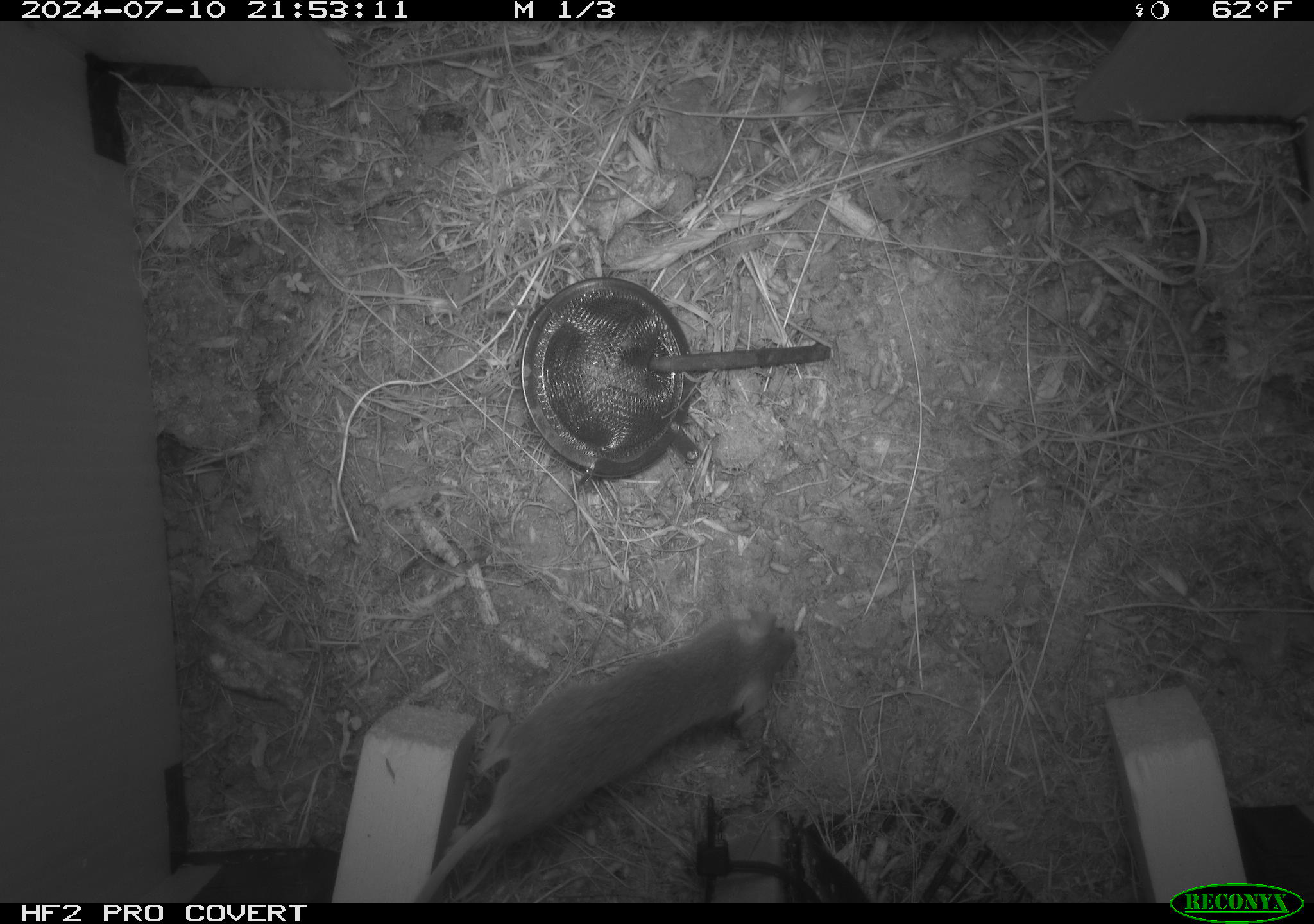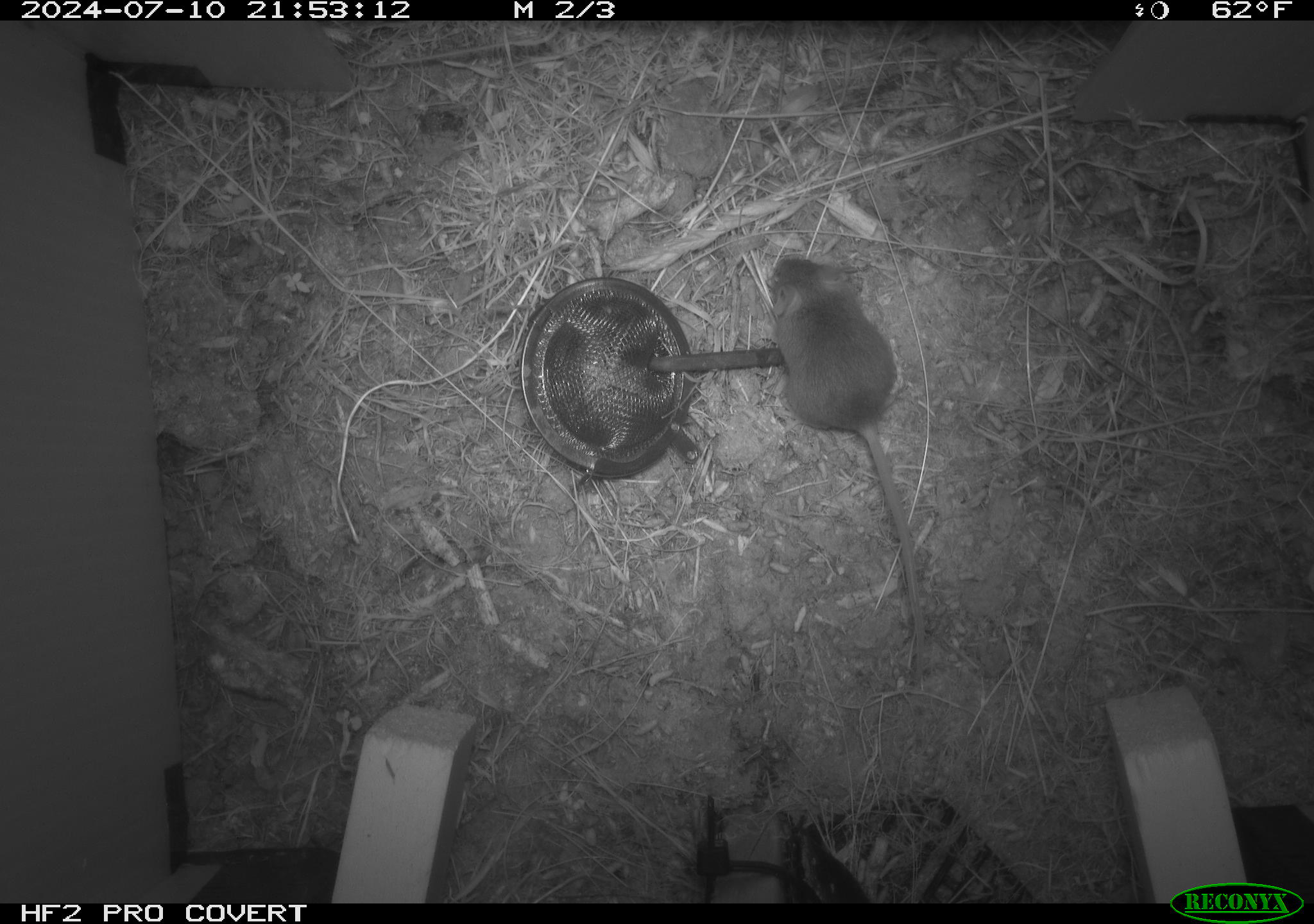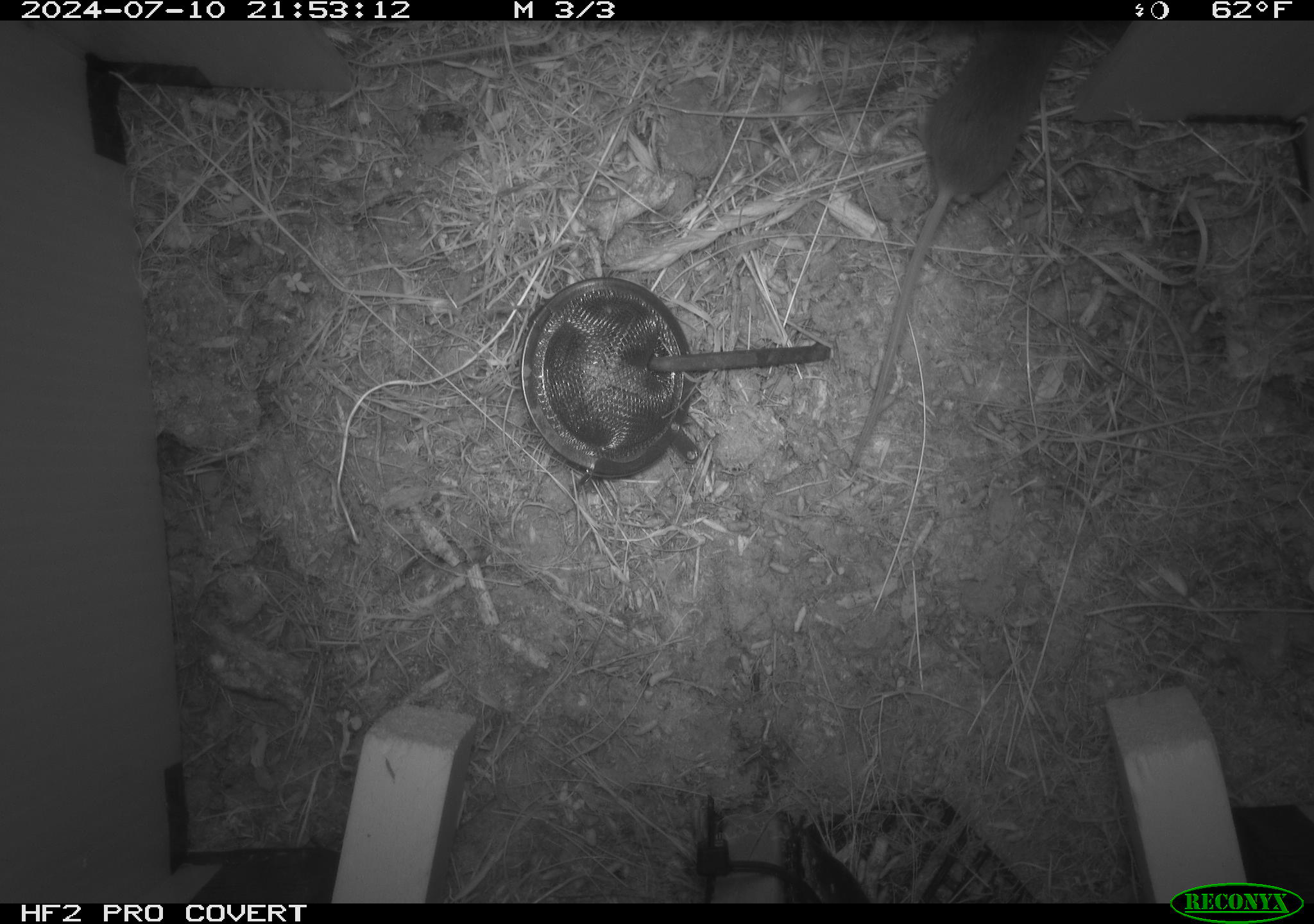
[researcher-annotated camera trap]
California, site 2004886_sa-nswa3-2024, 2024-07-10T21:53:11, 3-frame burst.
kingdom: Animalia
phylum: Chordata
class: Mammalia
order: Rodentia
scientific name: Rodentia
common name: rodent